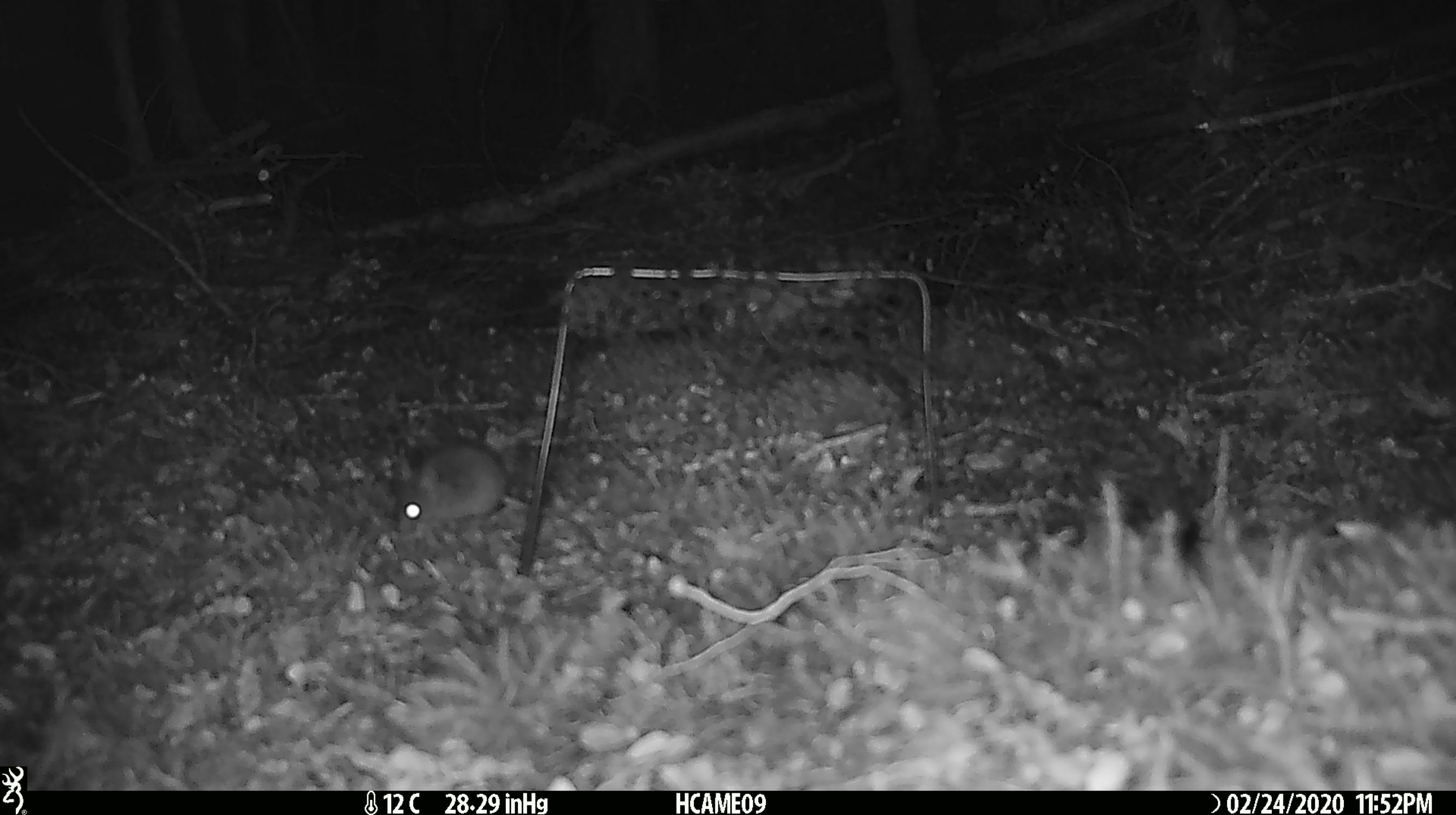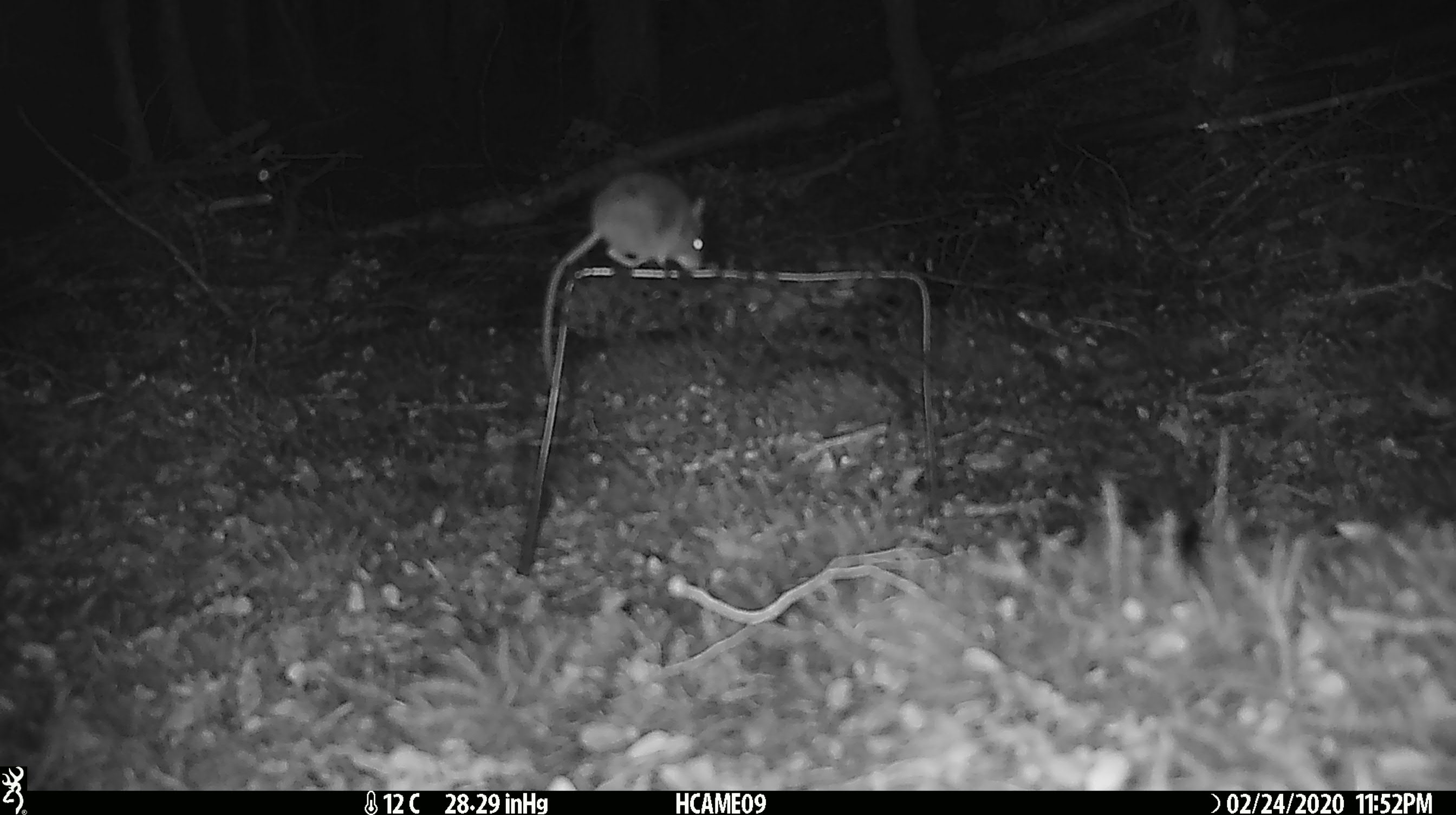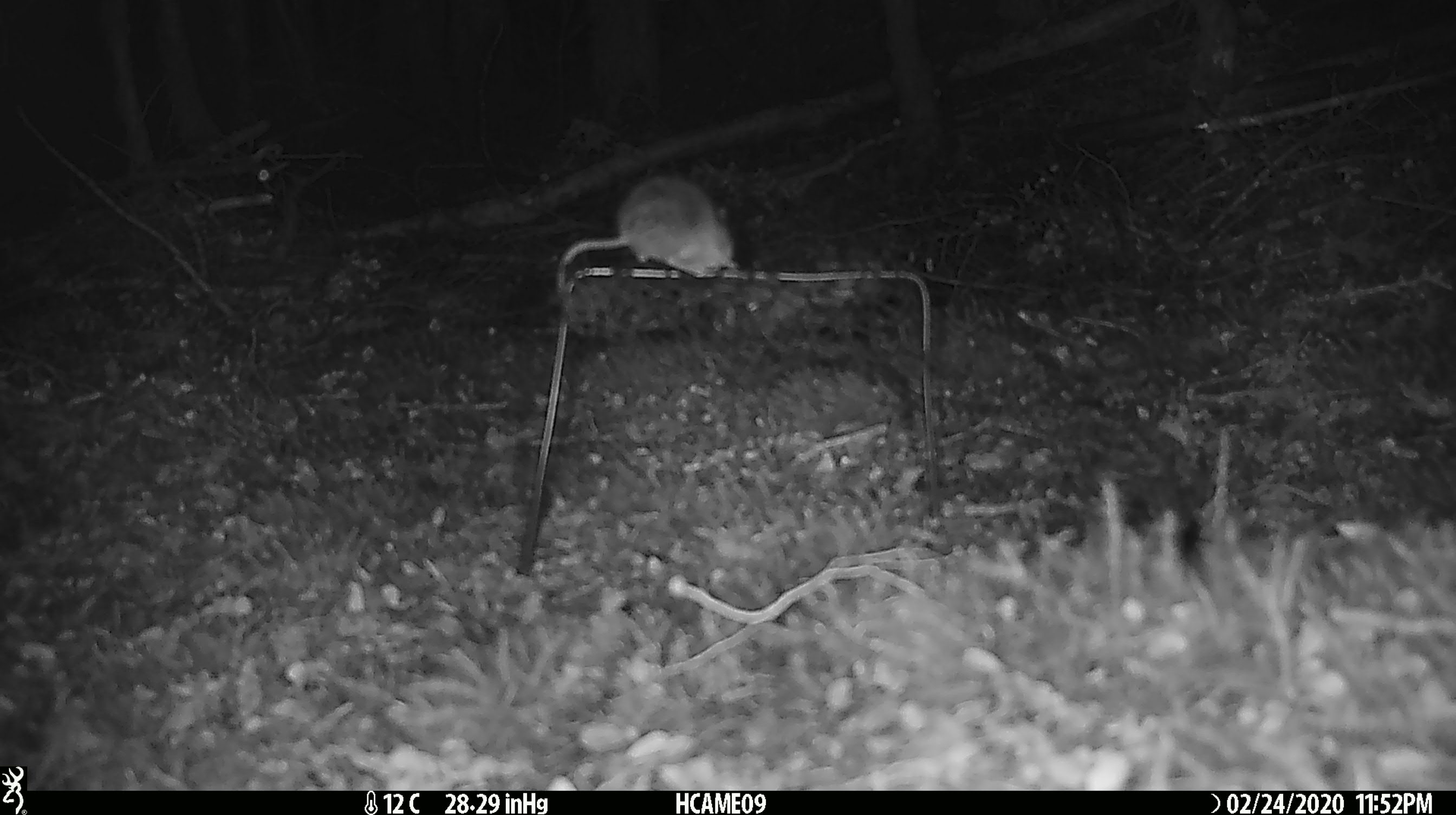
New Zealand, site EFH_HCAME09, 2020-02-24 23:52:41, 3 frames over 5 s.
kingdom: Animalia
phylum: Chordata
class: Mammalia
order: Rodentia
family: Muridae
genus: Mus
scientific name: Mus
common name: mouse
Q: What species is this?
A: Mouse (Mus).